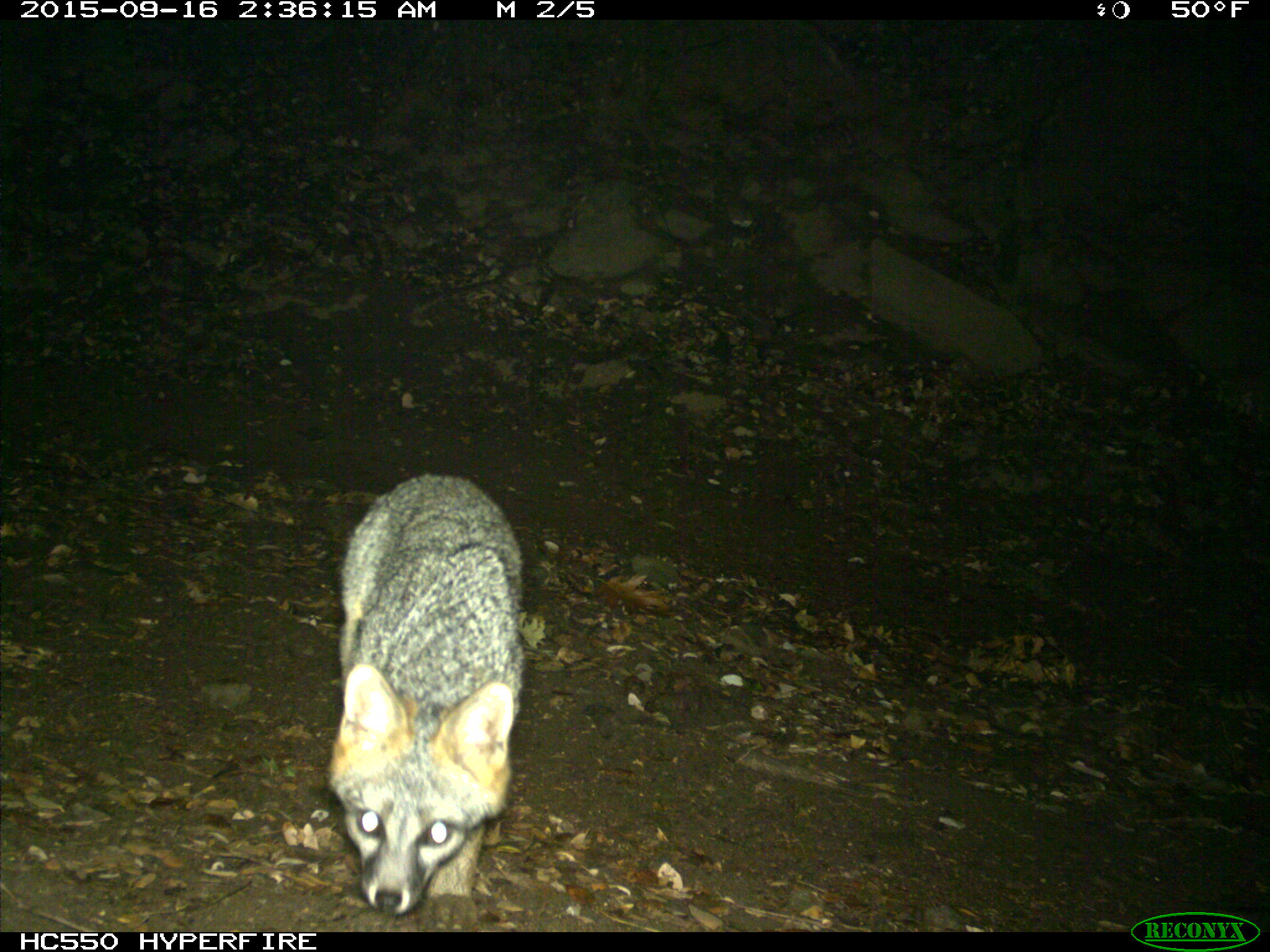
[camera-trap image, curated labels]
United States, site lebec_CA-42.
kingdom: Animalia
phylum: Chordata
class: Mammalia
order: Carnivora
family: Canidae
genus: Urocyon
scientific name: Urocyon cinereoargenteus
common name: gray fox